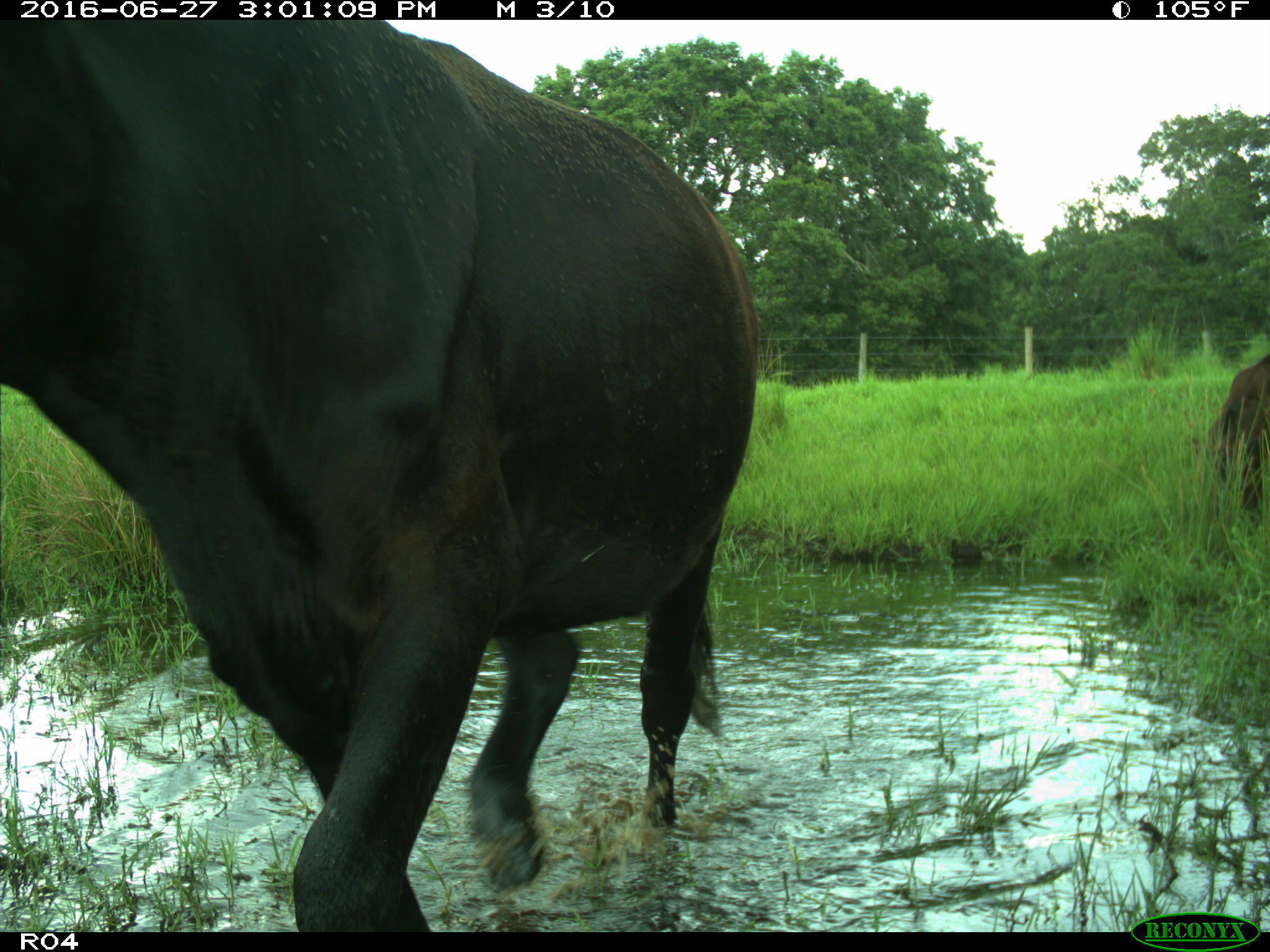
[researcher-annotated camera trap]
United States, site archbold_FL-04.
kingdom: Animalia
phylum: Chordata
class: Mammalia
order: Artiodactyla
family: Bovidae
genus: Bos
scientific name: Bos taurus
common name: domestic cow